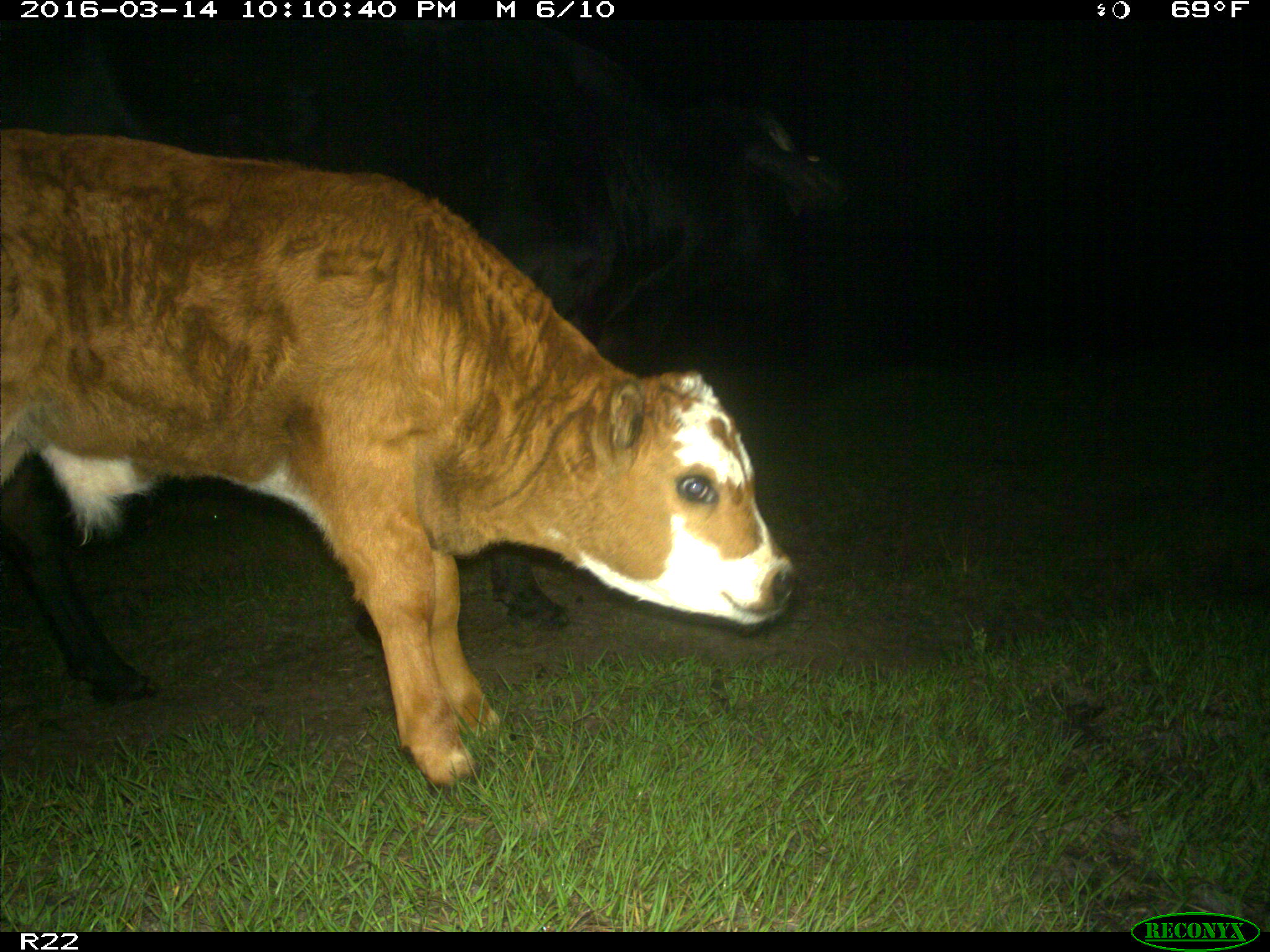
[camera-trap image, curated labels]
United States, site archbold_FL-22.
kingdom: Animalia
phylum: Chordata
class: Mammalia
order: Artiodactyla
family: Bovidae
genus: Bos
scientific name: Bos taurus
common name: domestic cow